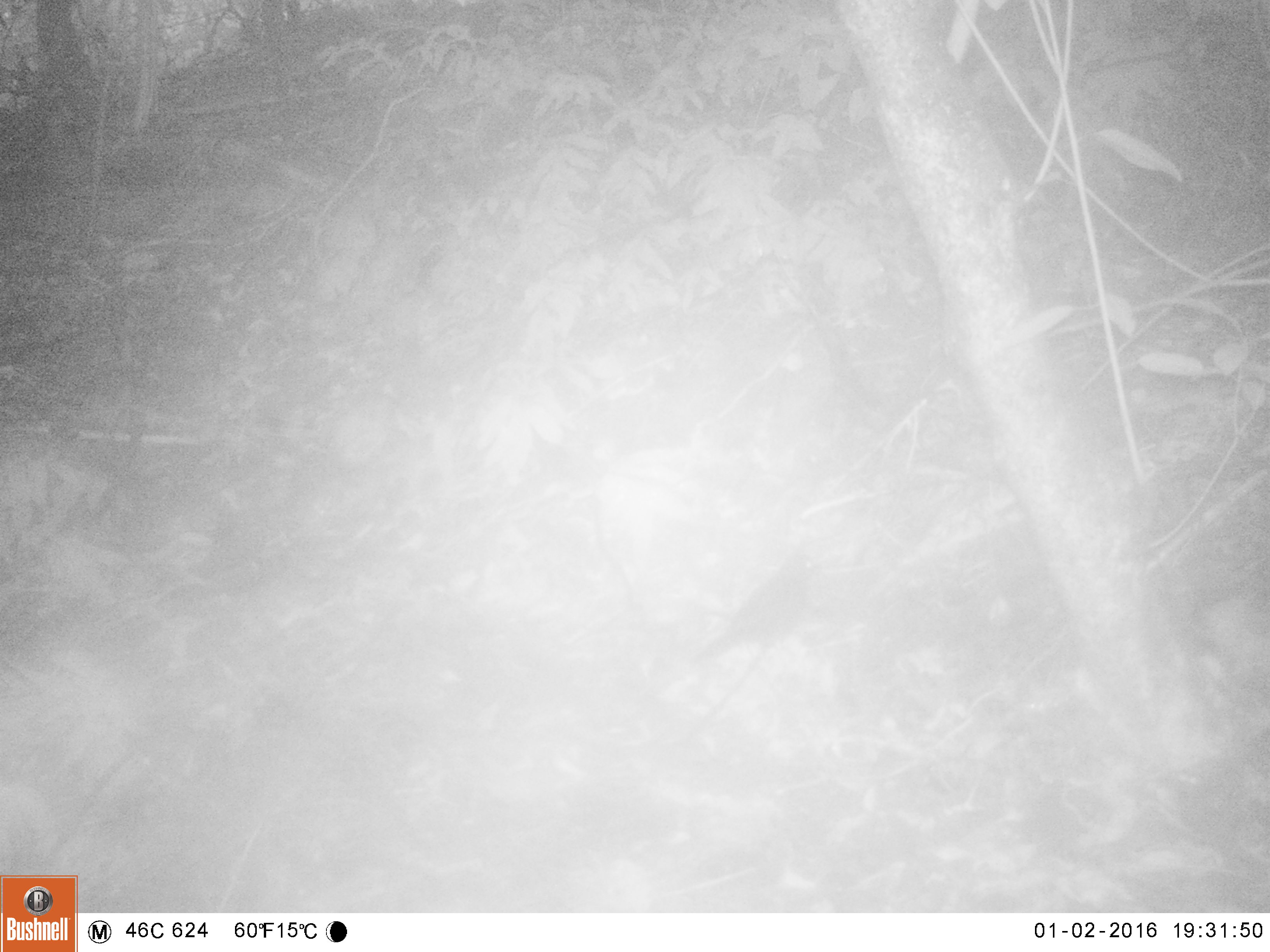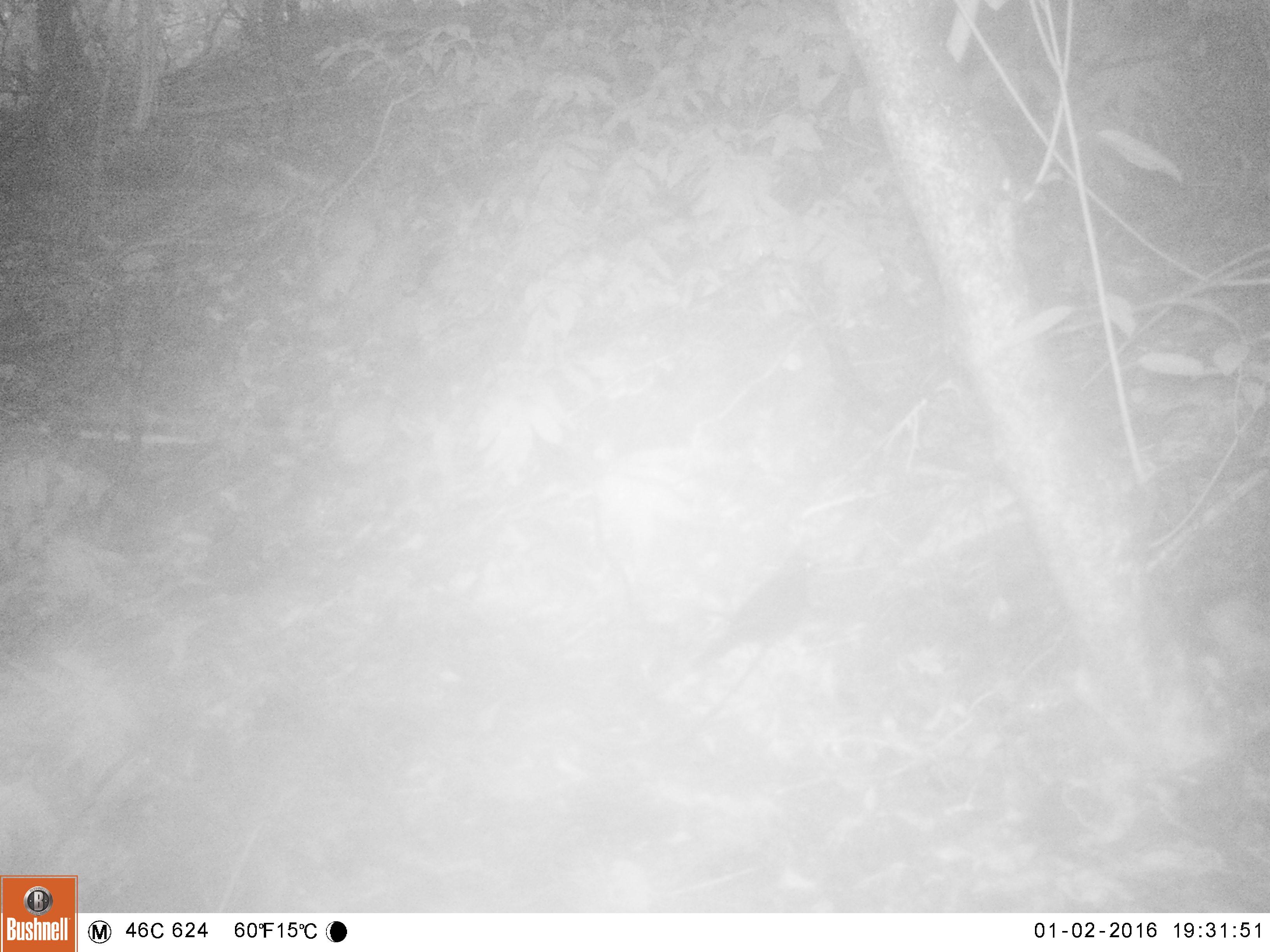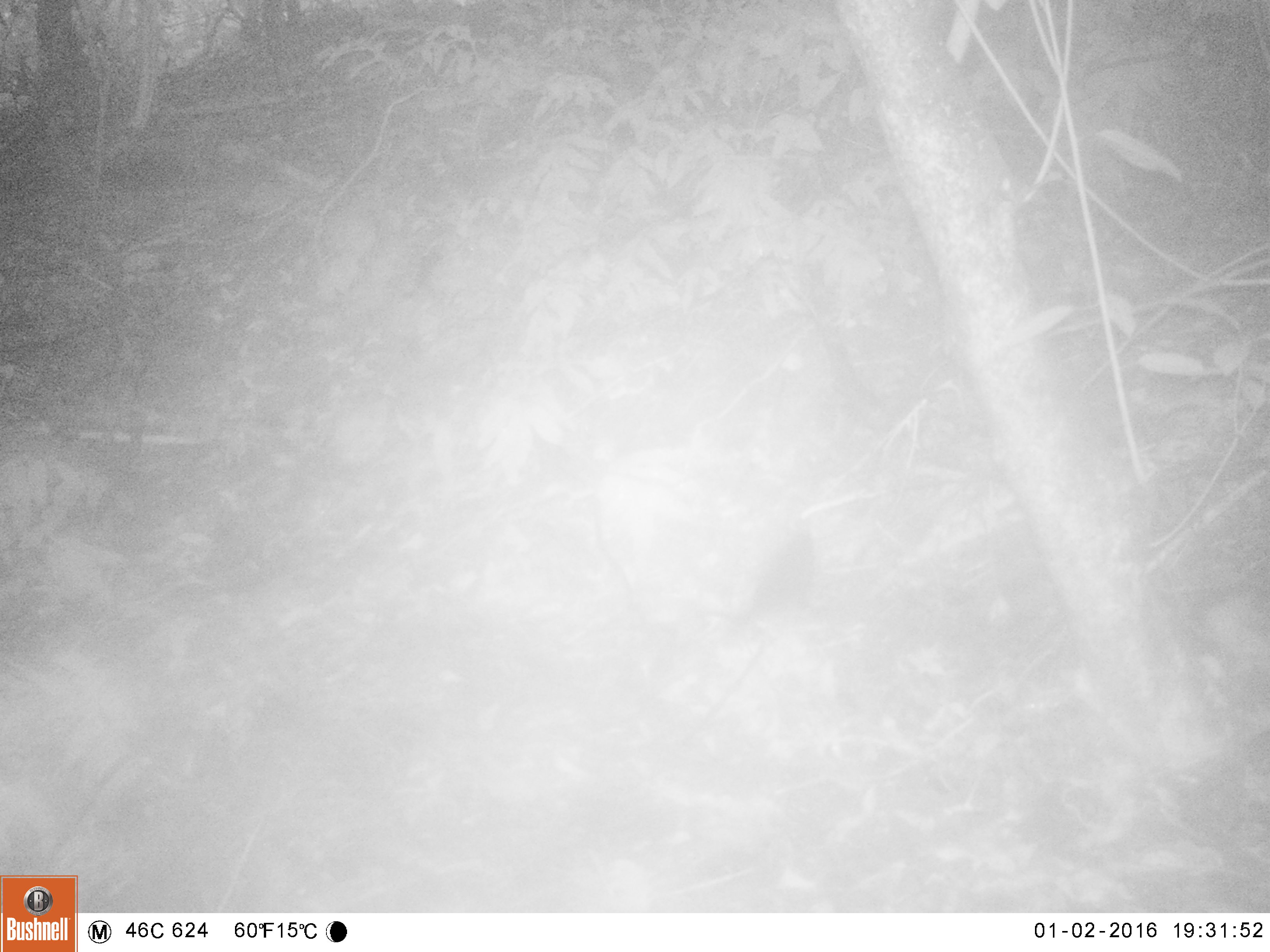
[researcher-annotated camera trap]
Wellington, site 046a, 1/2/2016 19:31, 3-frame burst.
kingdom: Animalia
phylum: Chordata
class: Aves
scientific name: Aves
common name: bird